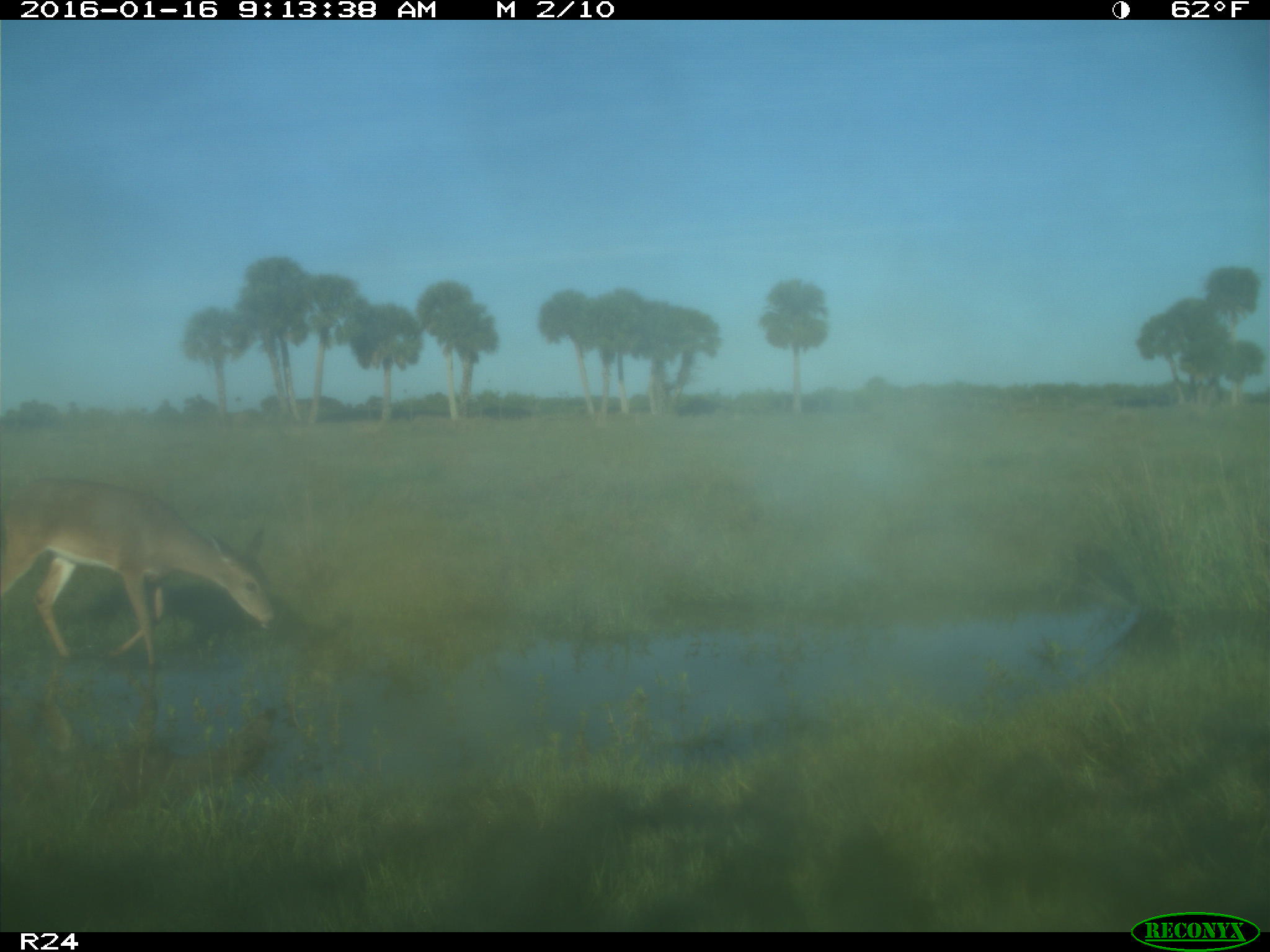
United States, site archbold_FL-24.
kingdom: Animalia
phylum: Chordata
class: Mammalia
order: Artiodactyla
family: Cervidae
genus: Odocoileus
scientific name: Odocoileus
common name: deer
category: unidentified deer